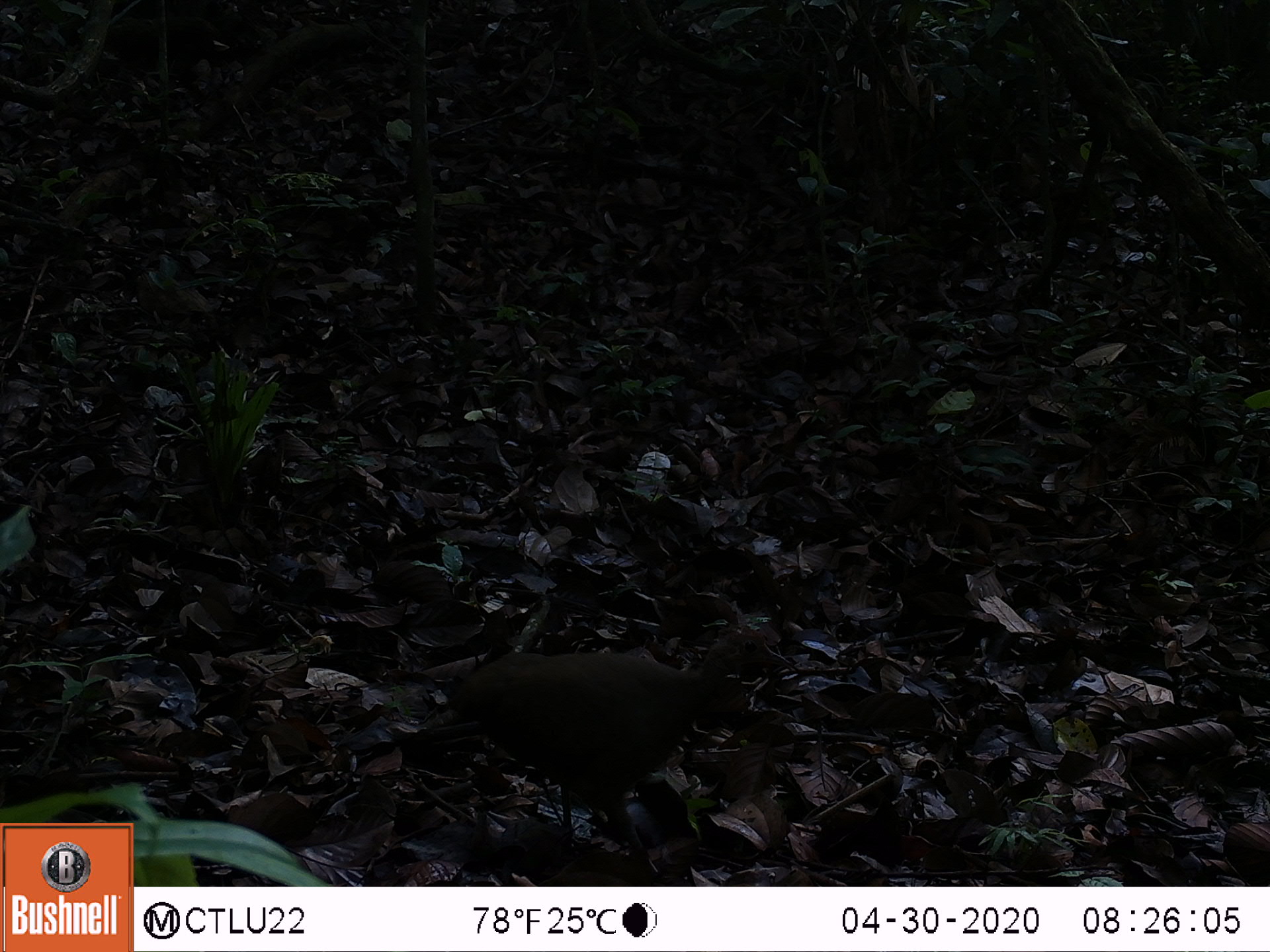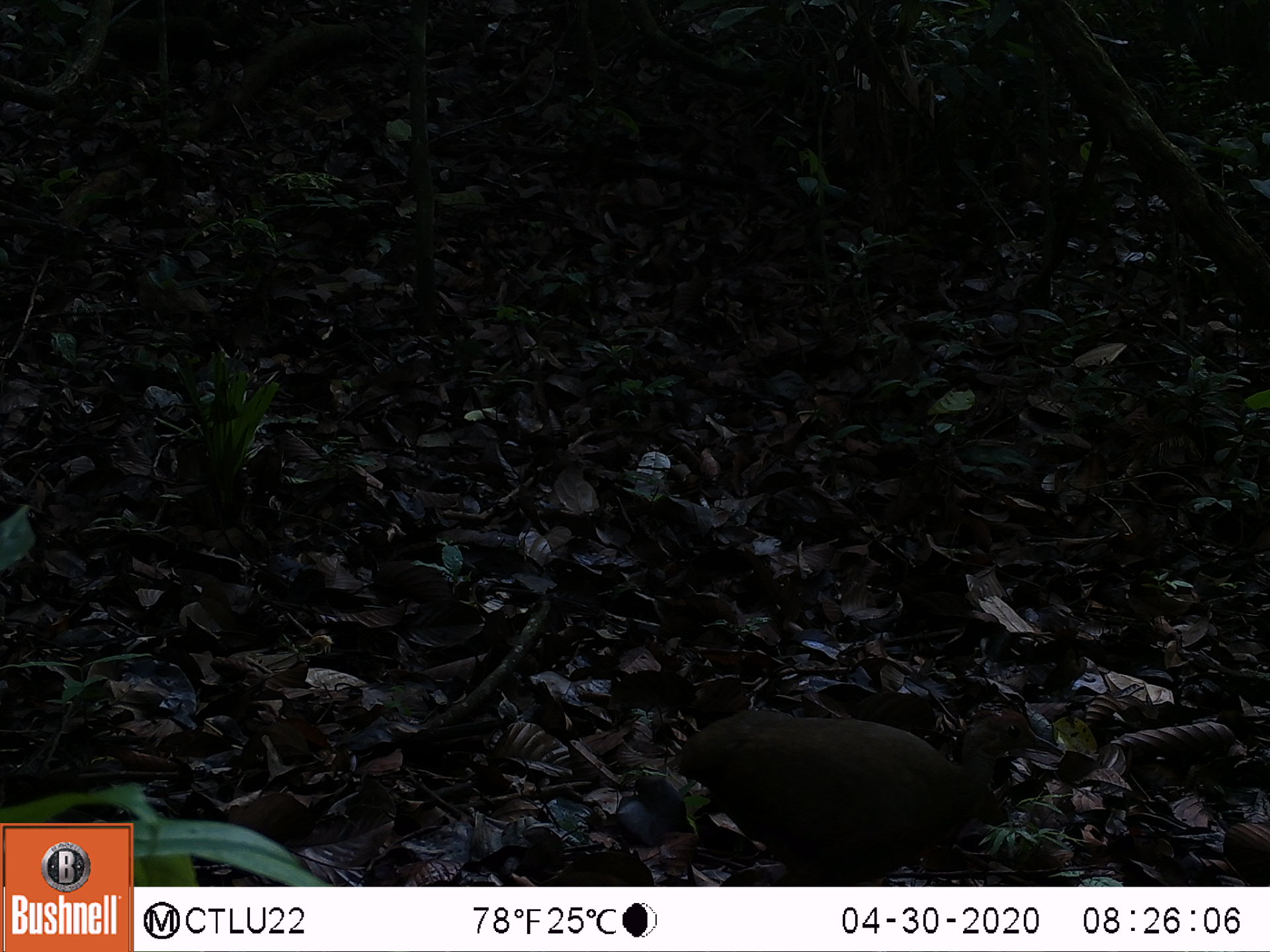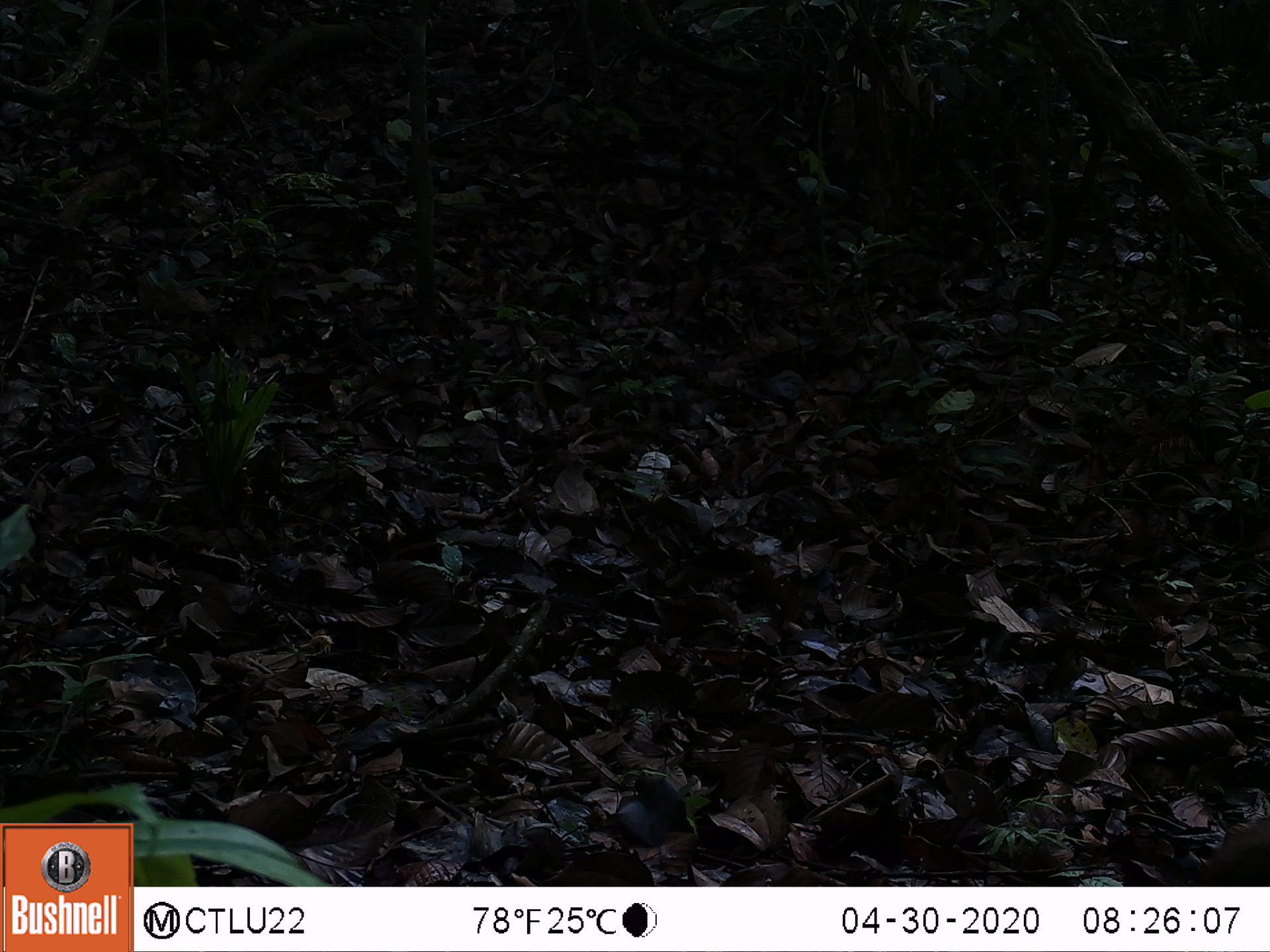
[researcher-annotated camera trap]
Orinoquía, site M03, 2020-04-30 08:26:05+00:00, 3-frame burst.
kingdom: Animalia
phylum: Chordata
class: Aves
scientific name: Aves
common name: bird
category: unknown bird